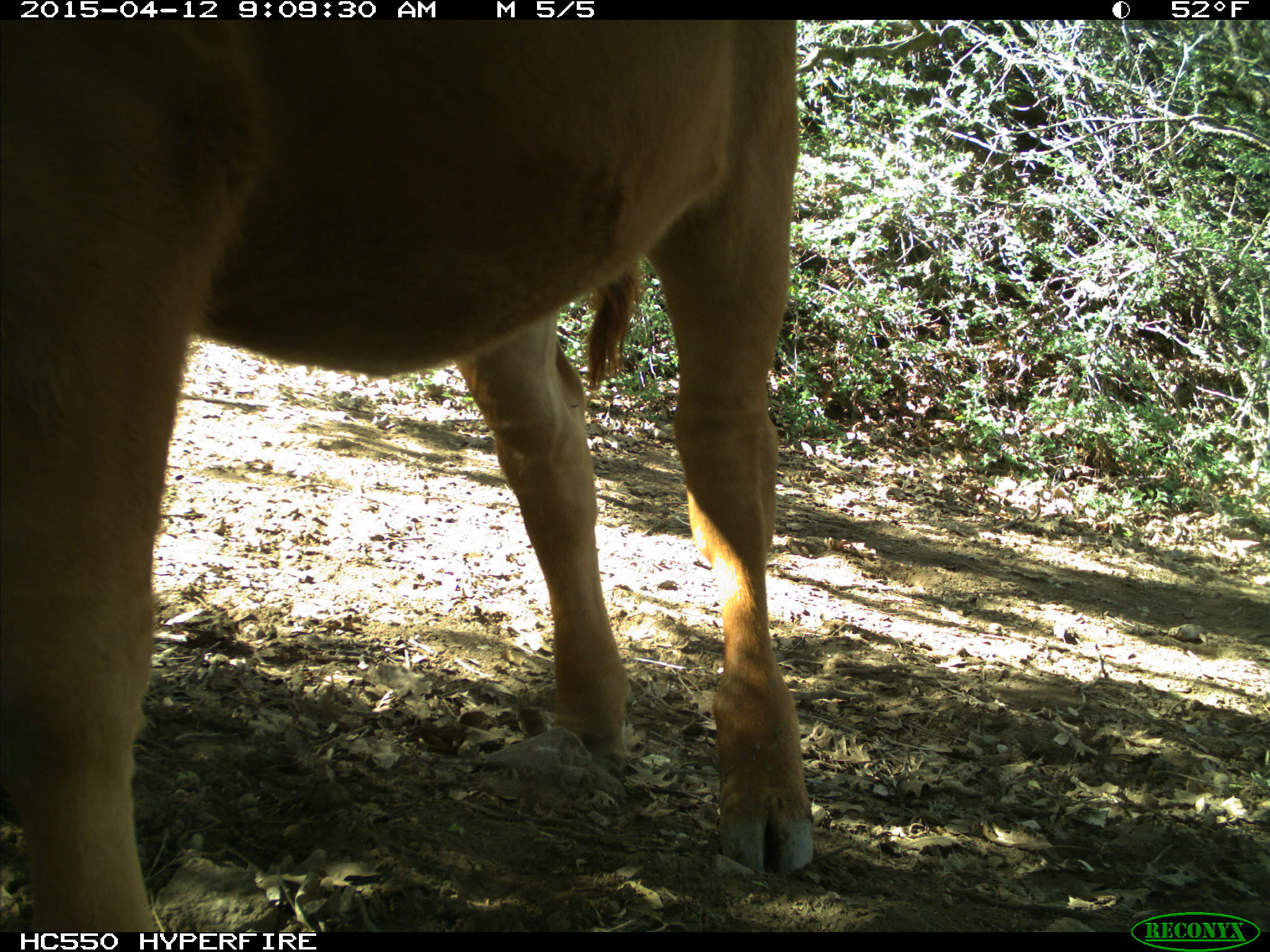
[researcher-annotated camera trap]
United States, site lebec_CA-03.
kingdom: Animalia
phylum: Chordata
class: Mammalia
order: Artiodactyla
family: Bovidae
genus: Bos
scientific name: Bos taurus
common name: domestic cow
Bos taurus (domestic cow).